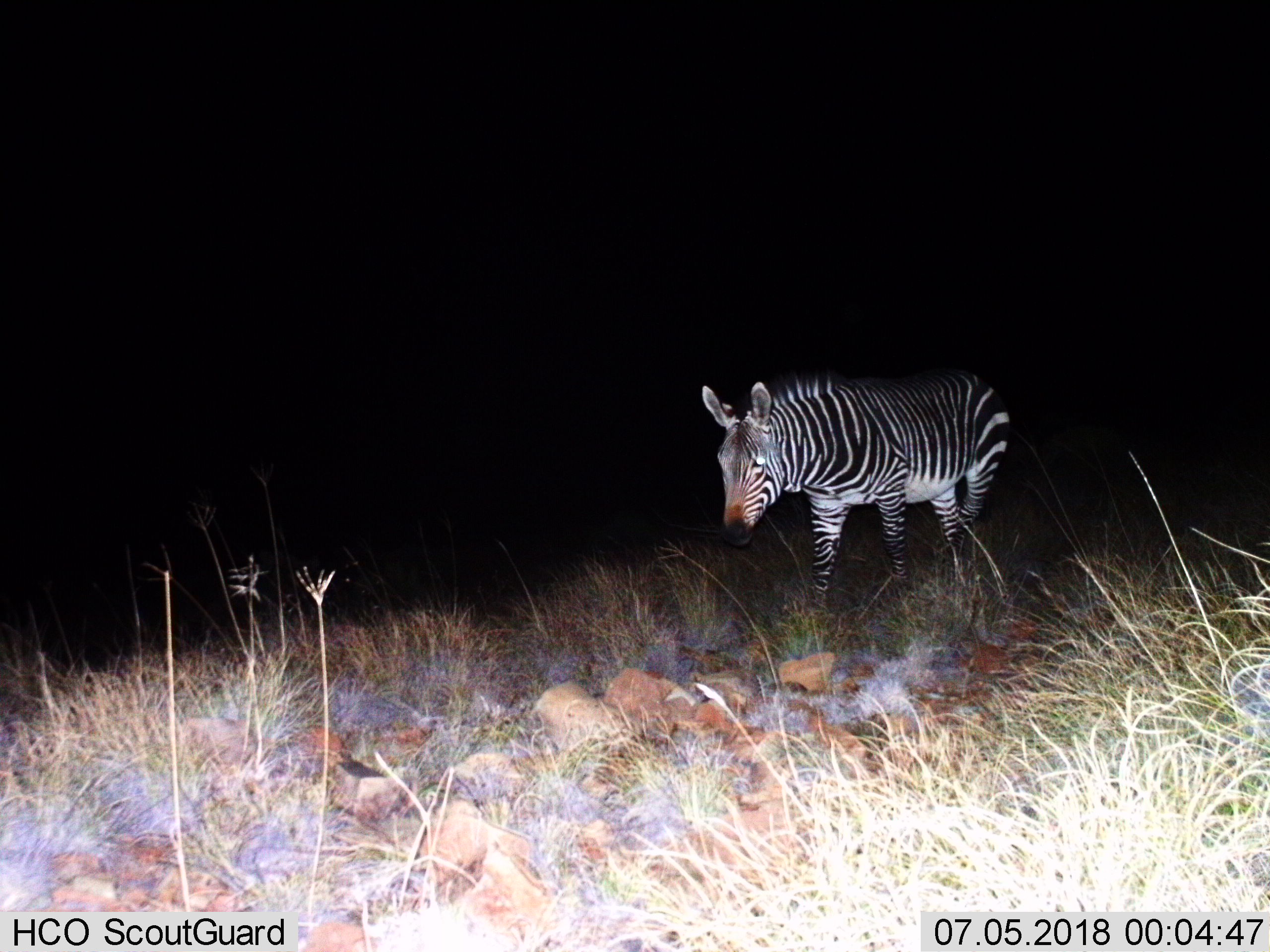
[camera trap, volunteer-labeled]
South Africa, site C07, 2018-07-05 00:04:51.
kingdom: Animalia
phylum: Chordata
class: Mammalia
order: Perissodactyla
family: Equidae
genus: Equus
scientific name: Equus zebra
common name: mountain zebra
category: zebramountain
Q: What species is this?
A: Zebramountain (mountain zebra) (Equus zebra).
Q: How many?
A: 1.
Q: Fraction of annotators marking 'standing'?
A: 33%.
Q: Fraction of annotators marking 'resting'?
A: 0%.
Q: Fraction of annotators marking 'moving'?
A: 78%.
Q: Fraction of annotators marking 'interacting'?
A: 0%.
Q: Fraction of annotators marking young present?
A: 0%.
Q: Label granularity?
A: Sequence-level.